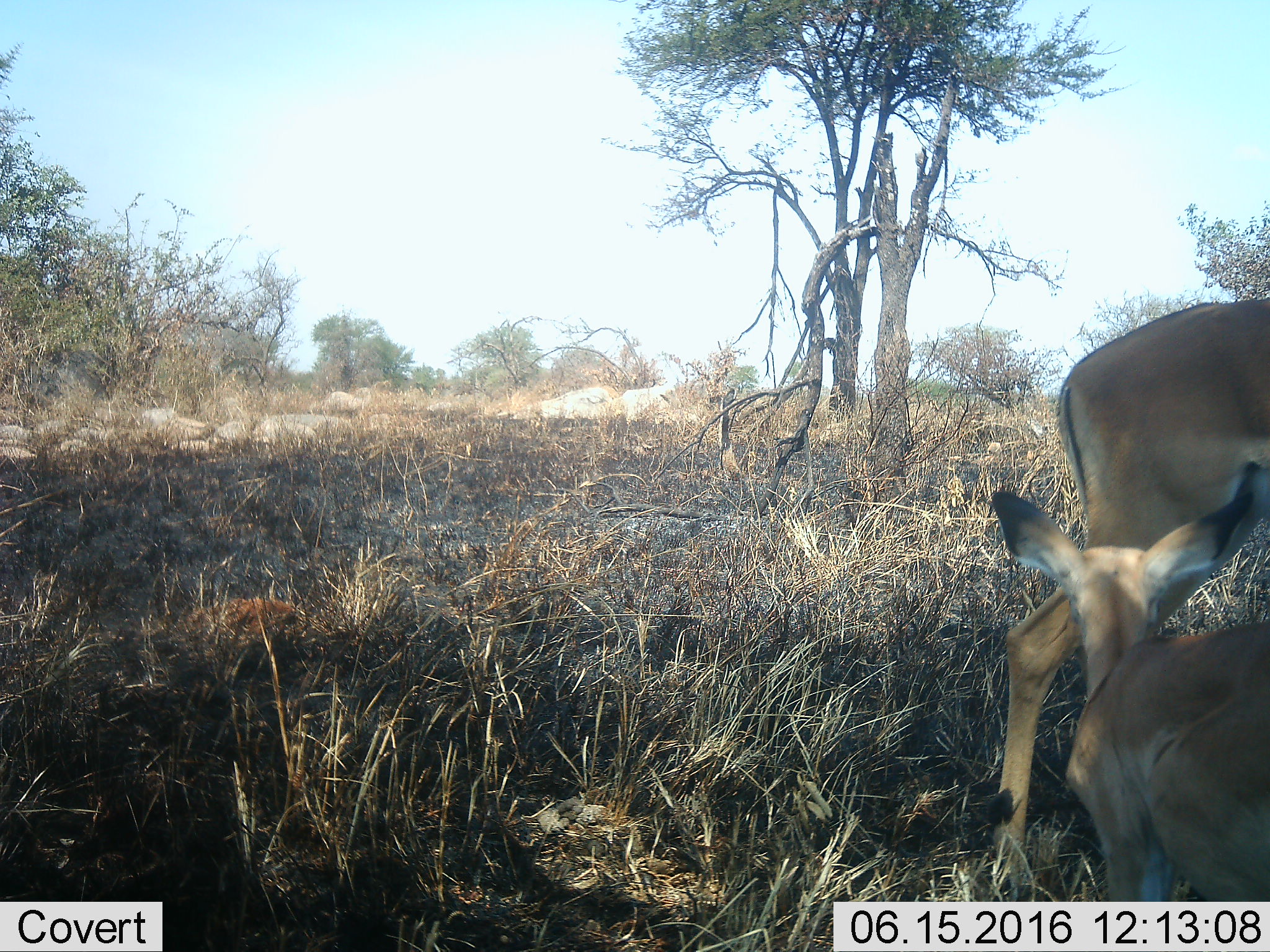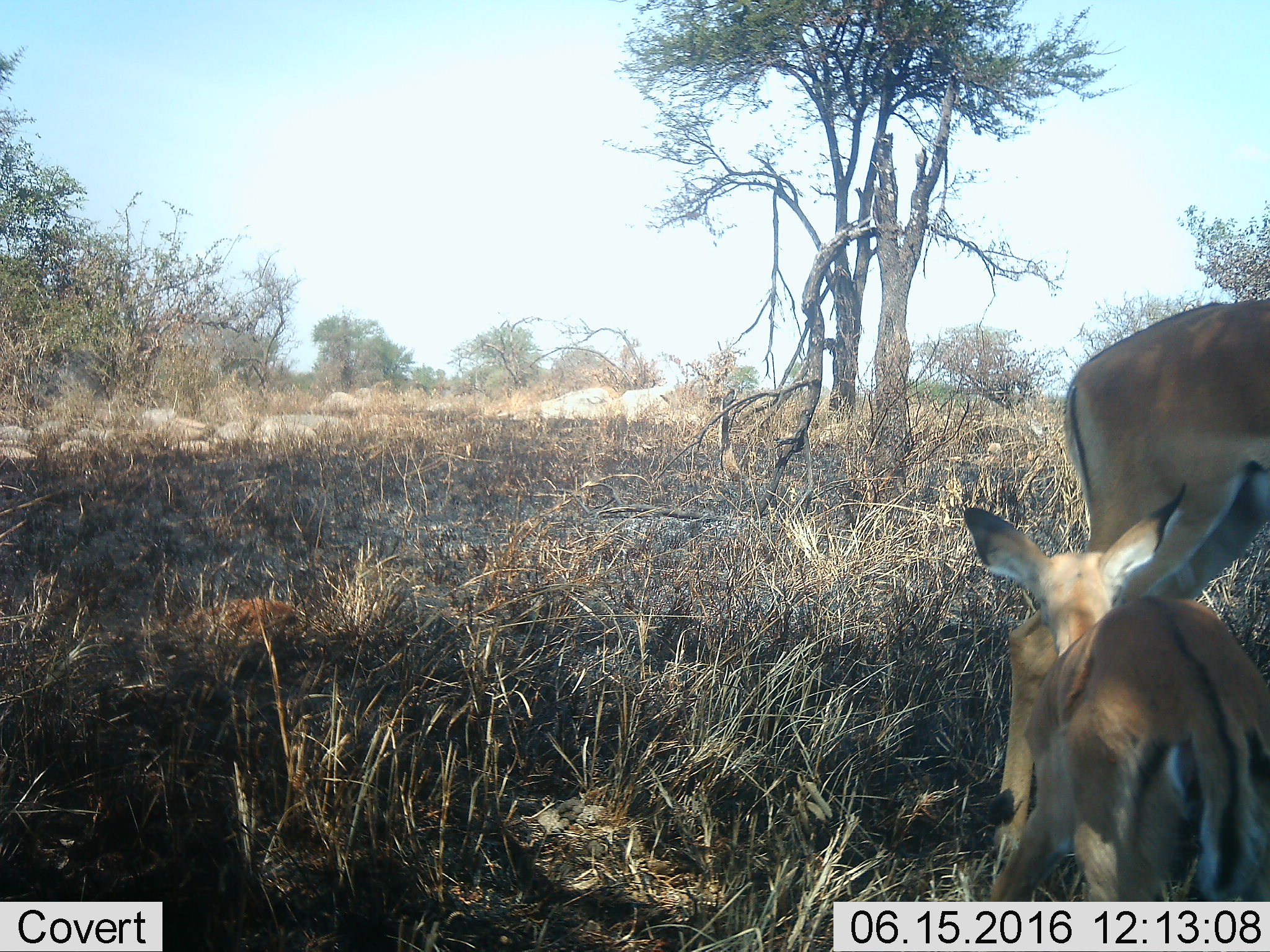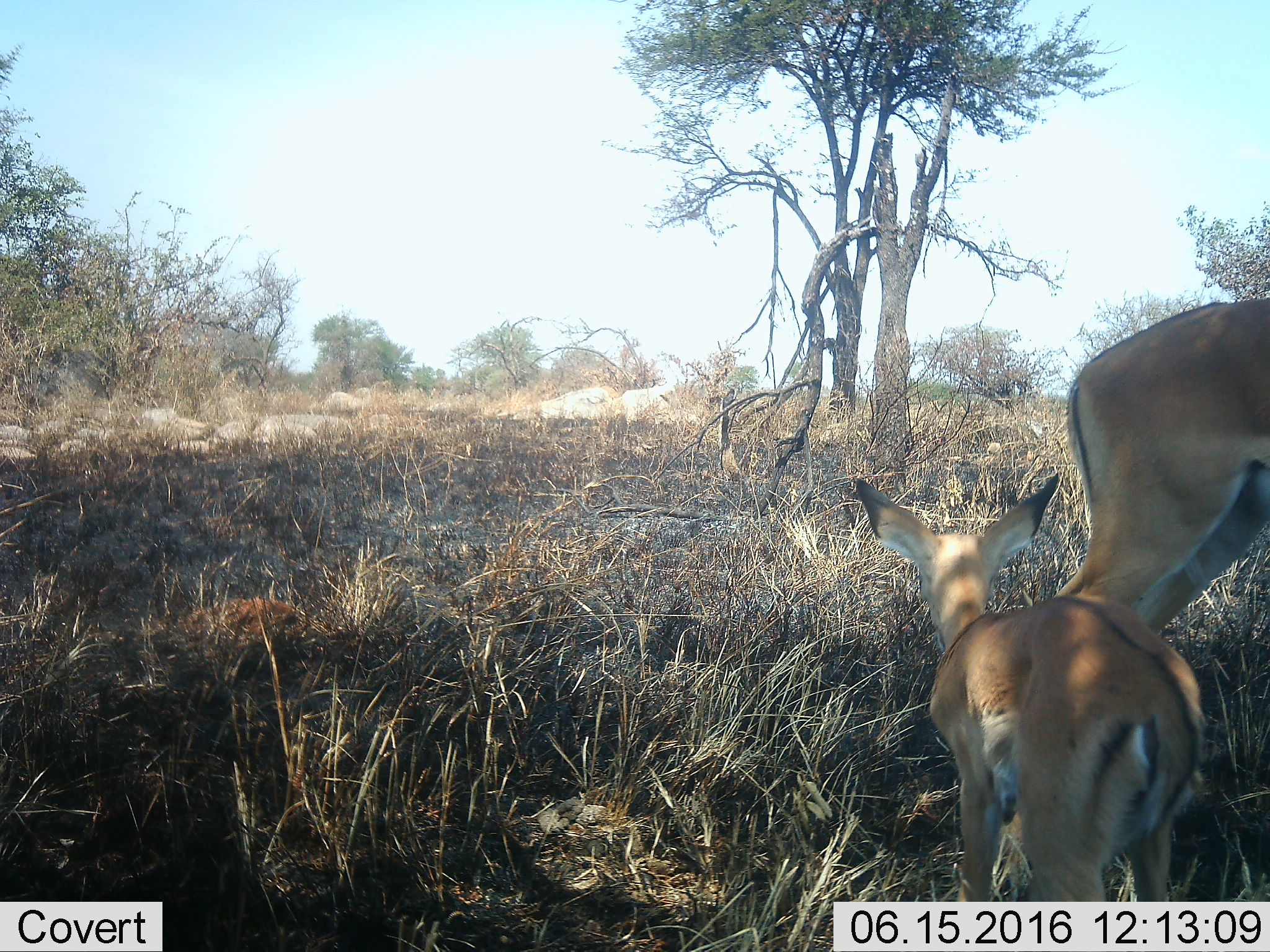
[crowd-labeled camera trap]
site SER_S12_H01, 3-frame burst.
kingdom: Animalia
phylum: Chordata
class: Mammalia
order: Artiodactyla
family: Bovidae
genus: Aepyceros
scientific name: Aepyceros melampus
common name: impala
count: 2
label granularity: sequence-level